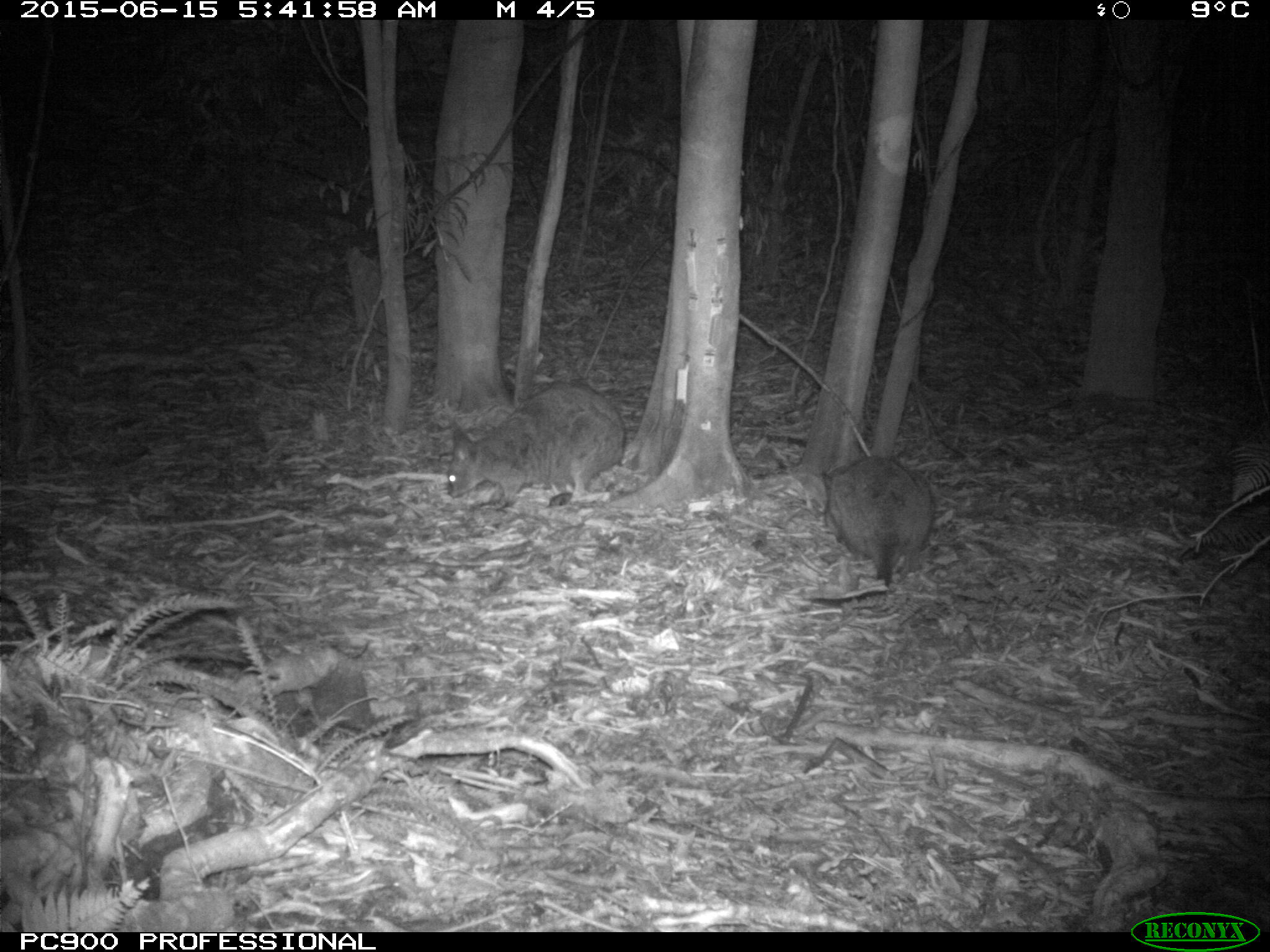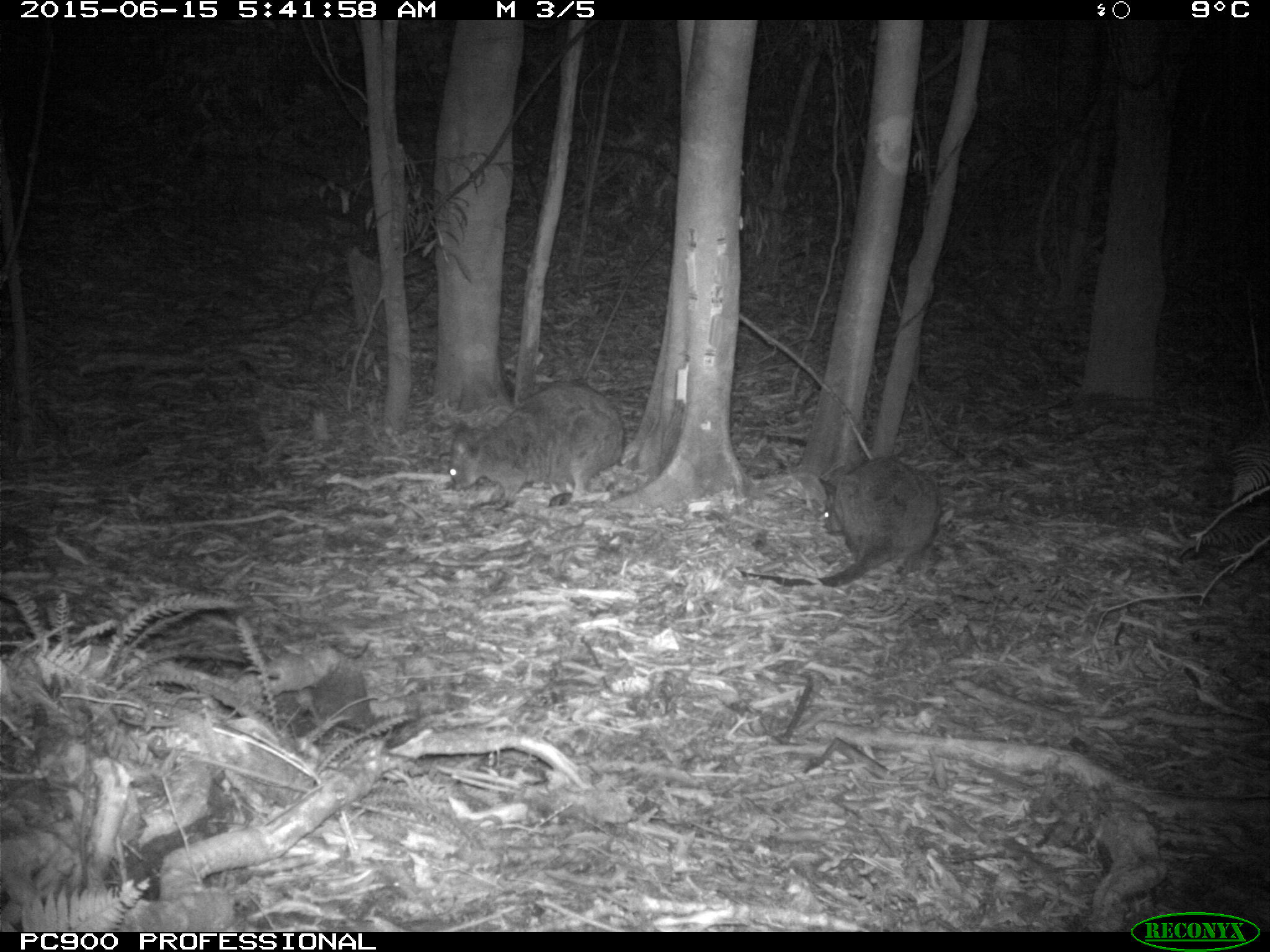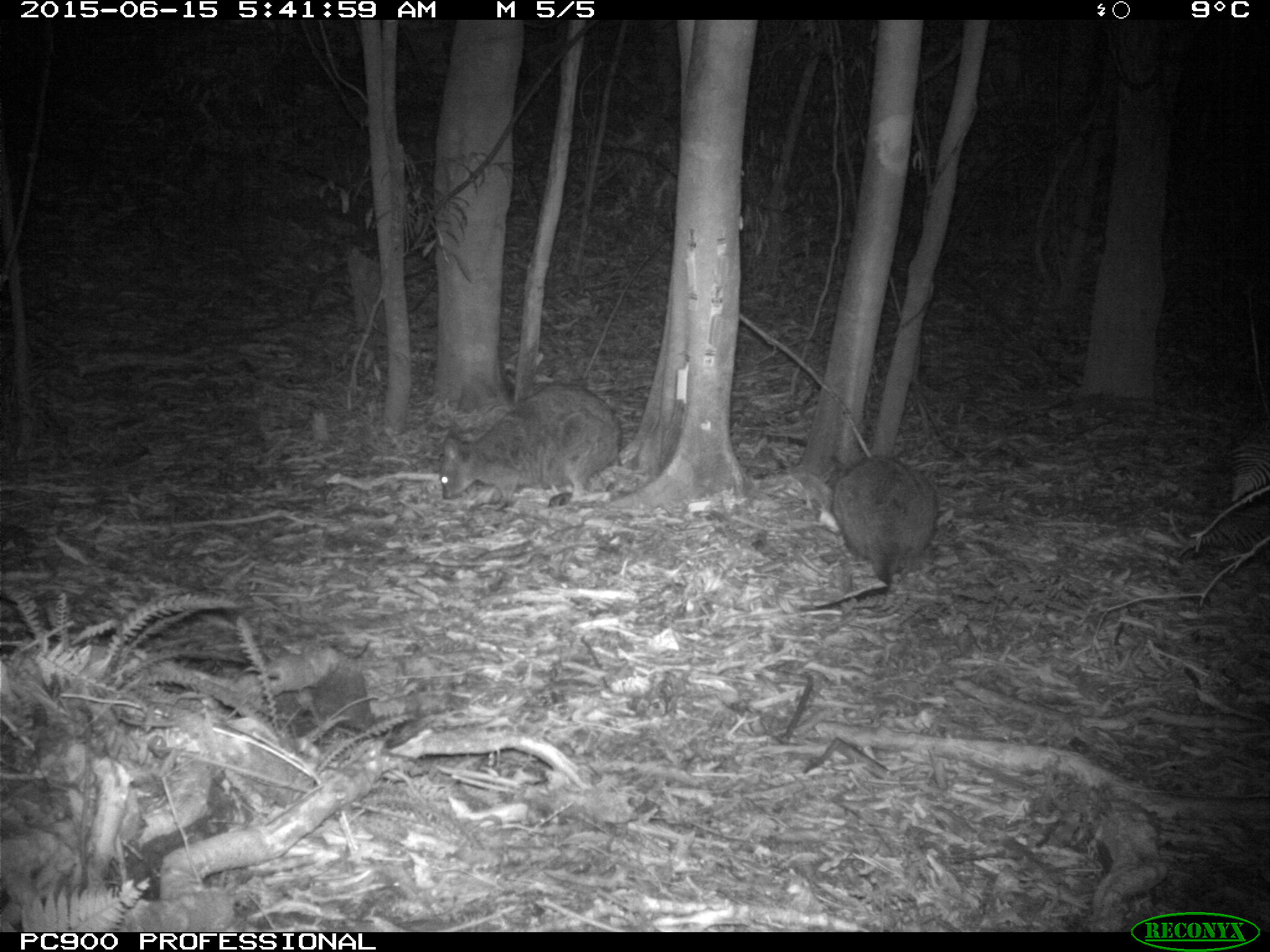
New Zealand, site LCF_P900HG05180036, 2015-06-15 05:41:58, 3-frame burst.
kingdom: Animalia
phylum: Chordata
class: Mammalia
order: Diprotodontia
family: Macropodidae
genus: Notamacropus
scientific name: Notamacropus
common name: wallaby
Wallaby (Notamacropus).